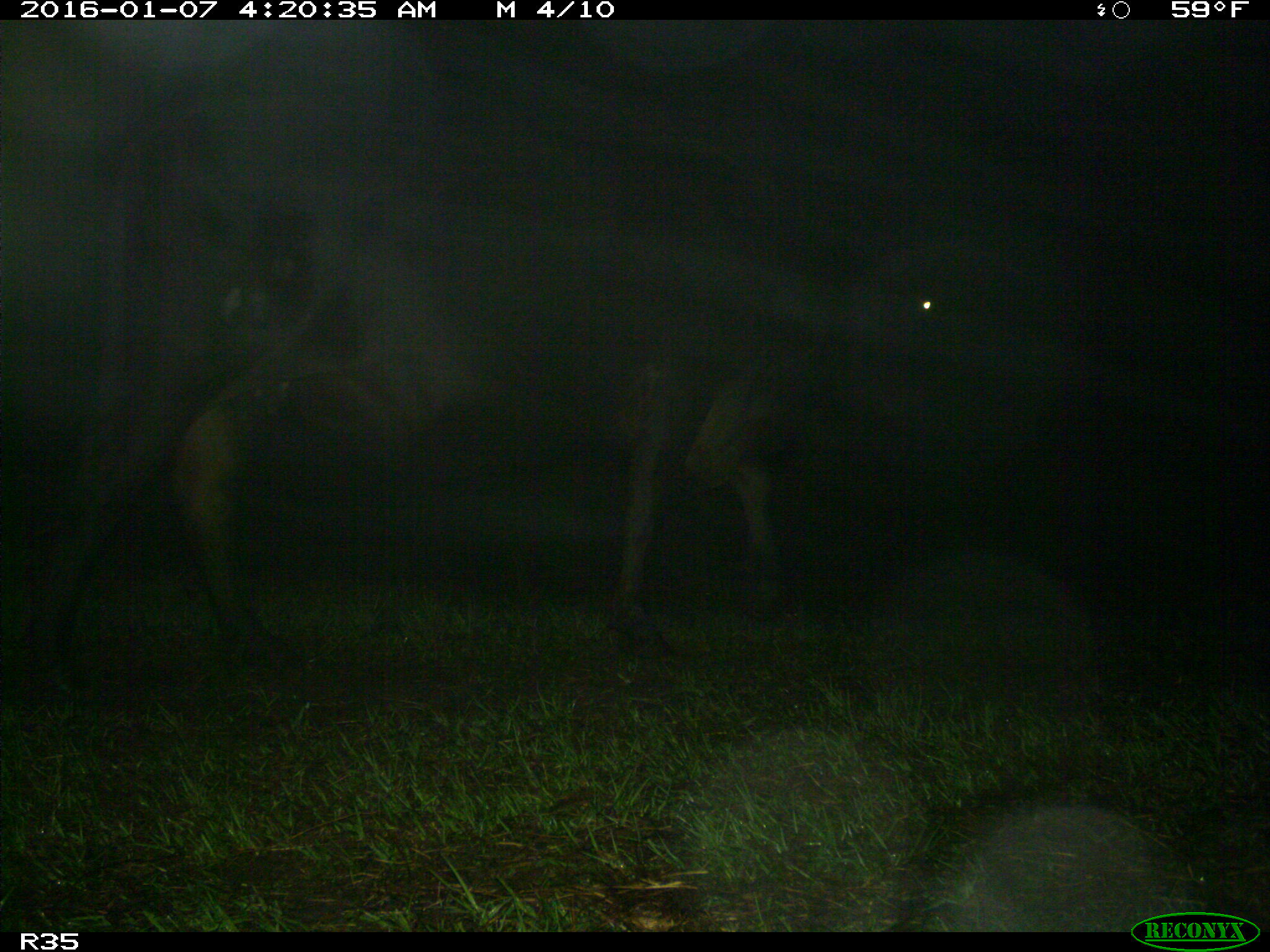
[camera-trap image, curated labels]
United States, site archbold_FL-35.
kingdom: Animalia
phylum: Chordata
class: Mammalia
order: Artiodactyla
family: Bovidae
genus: Bos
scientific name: Bos taurus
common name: domestic cow